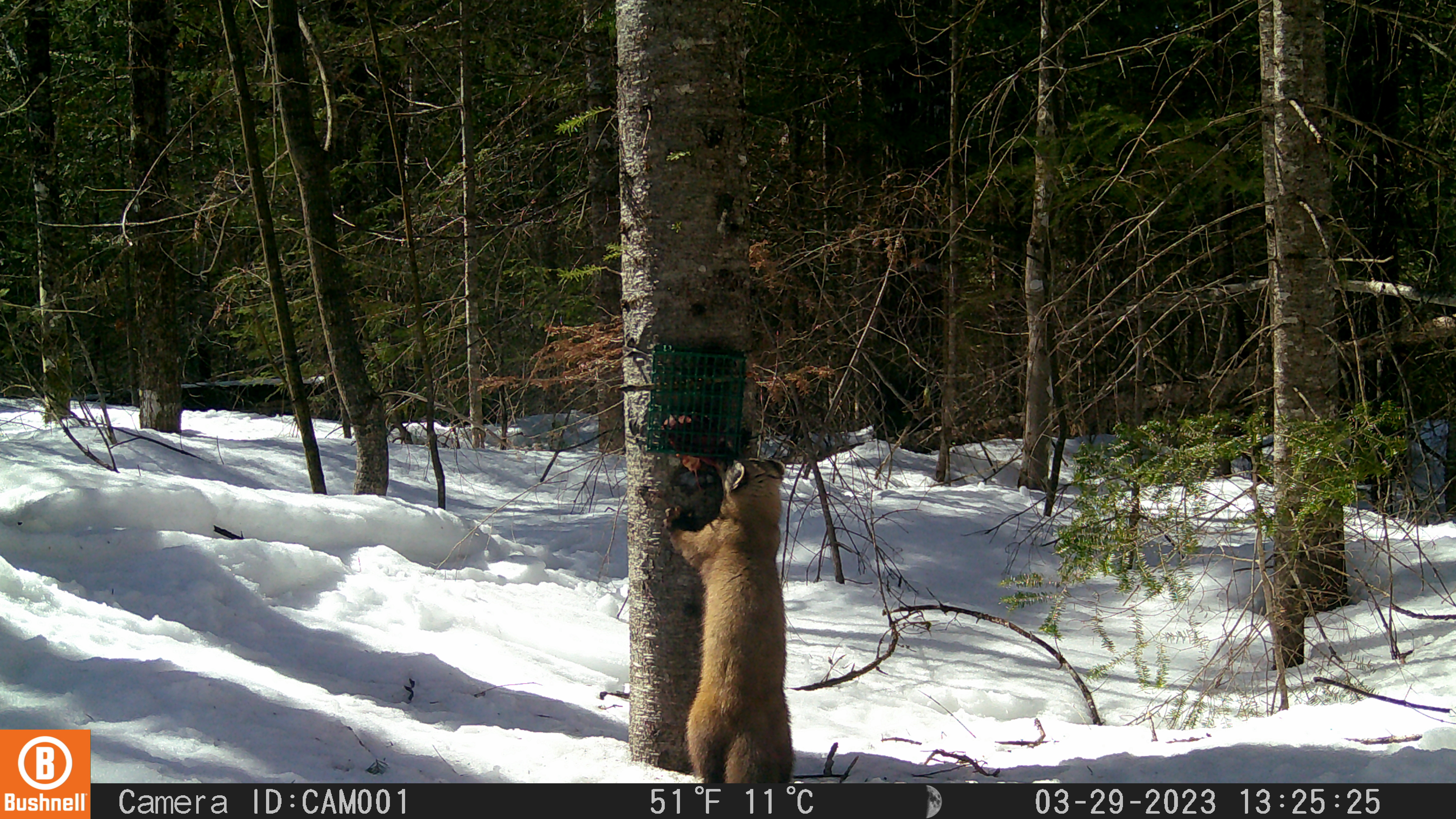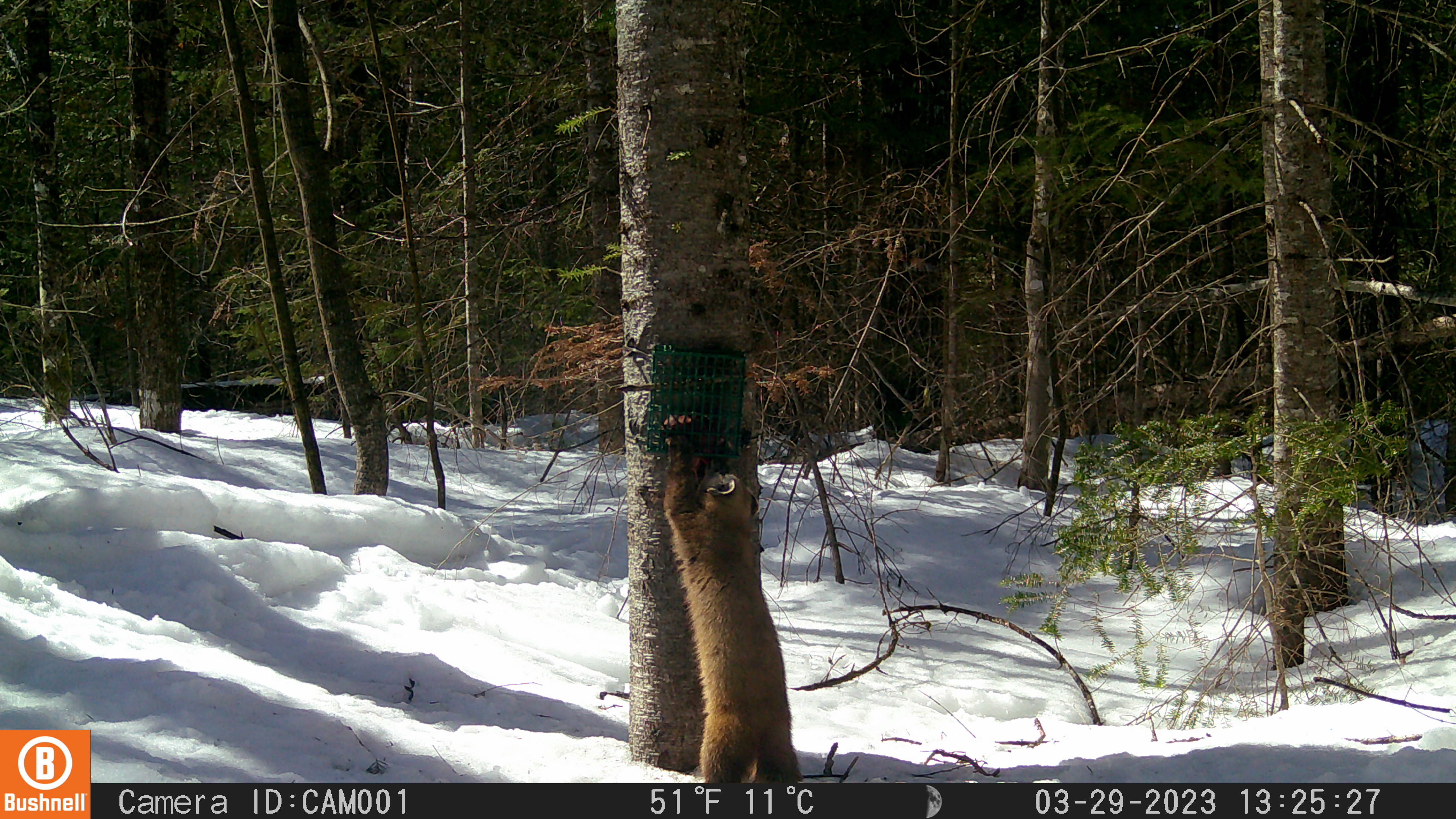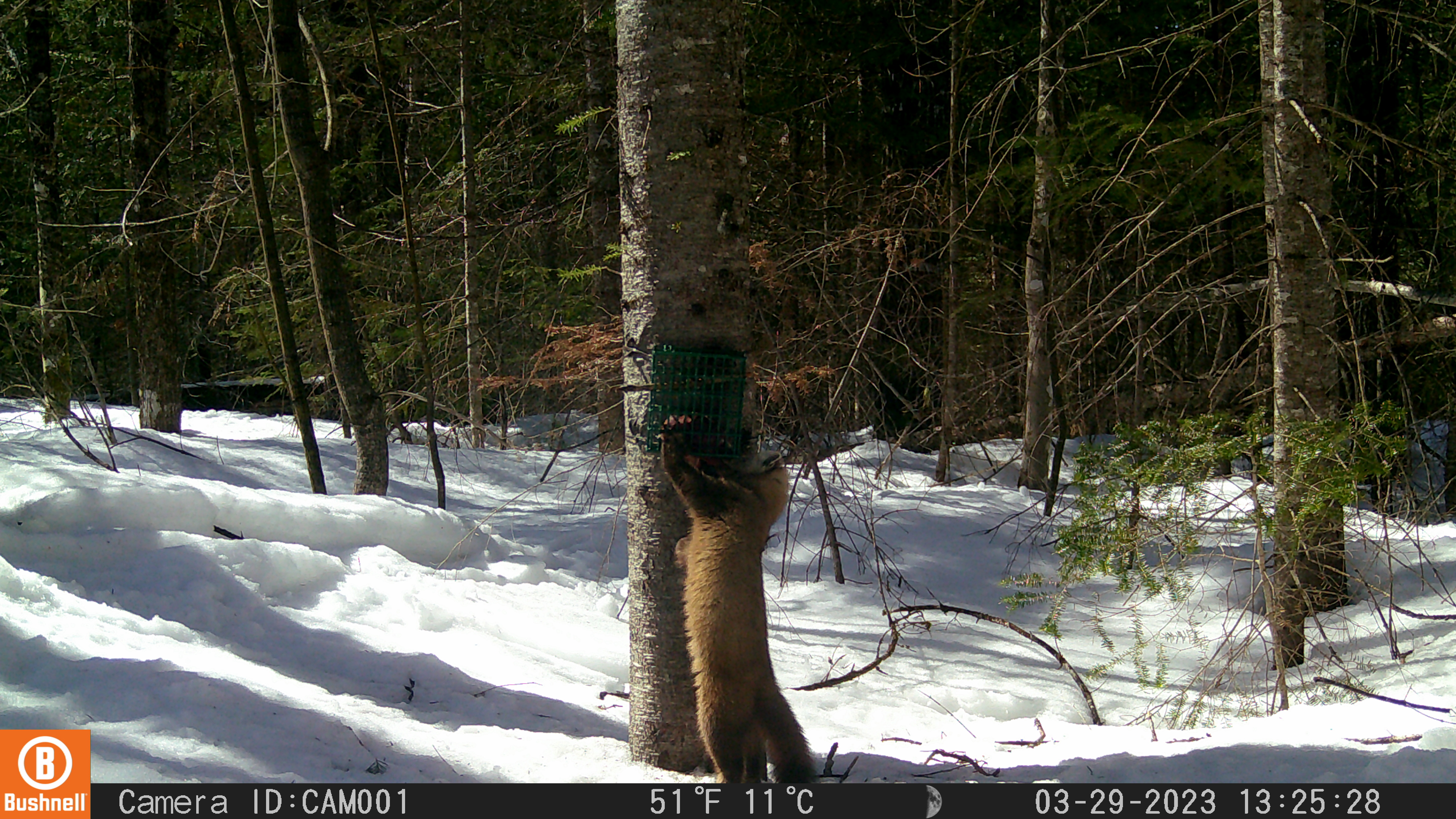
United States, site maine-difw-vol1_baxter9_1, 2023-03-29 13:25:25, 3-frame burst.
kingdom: Animalia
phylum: Chordata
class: Mammalia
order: Carnivora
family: Mustelidae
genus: Martes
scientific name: Martes americana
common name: american marten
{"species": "american marten (Martes americana)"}